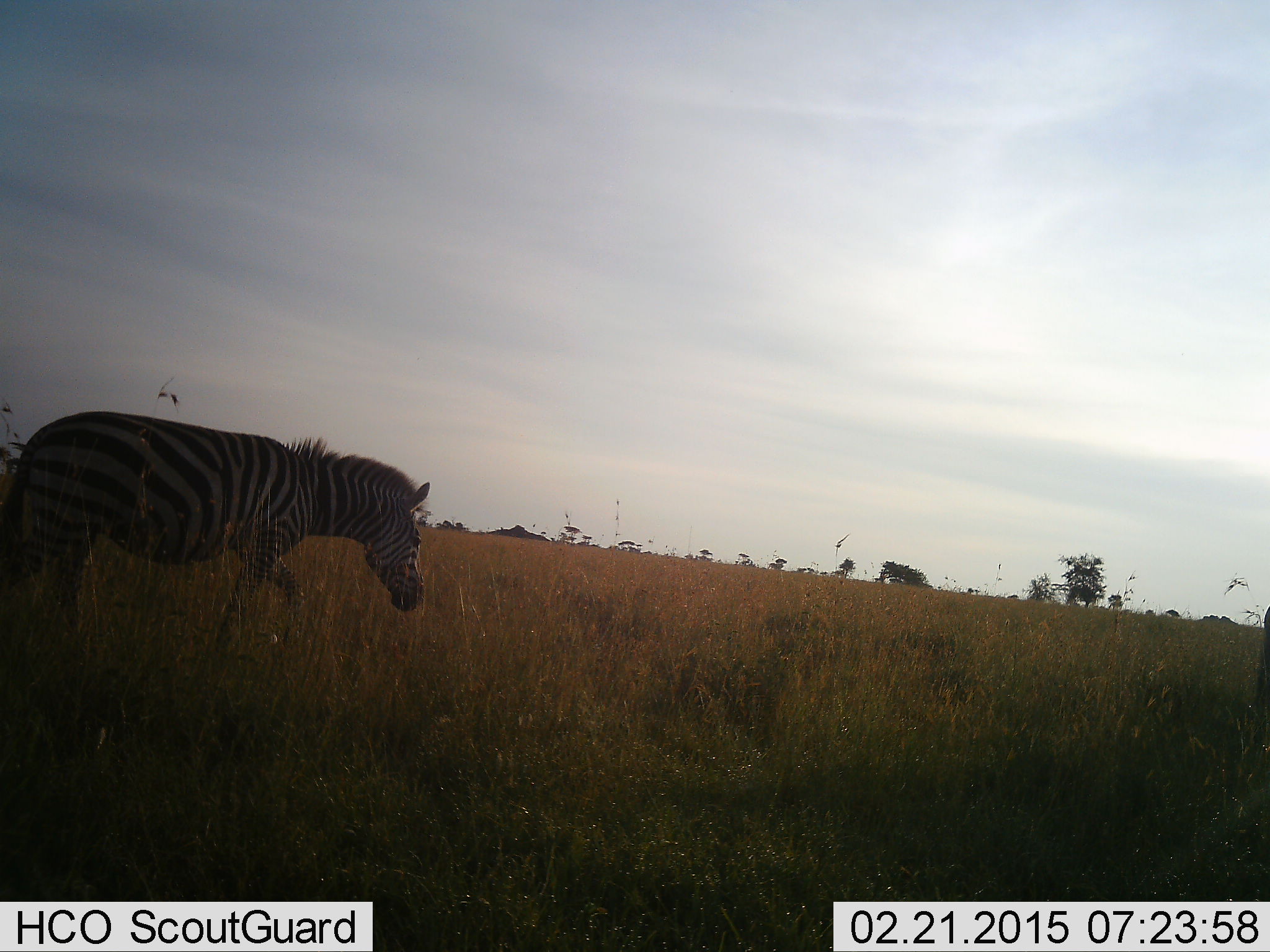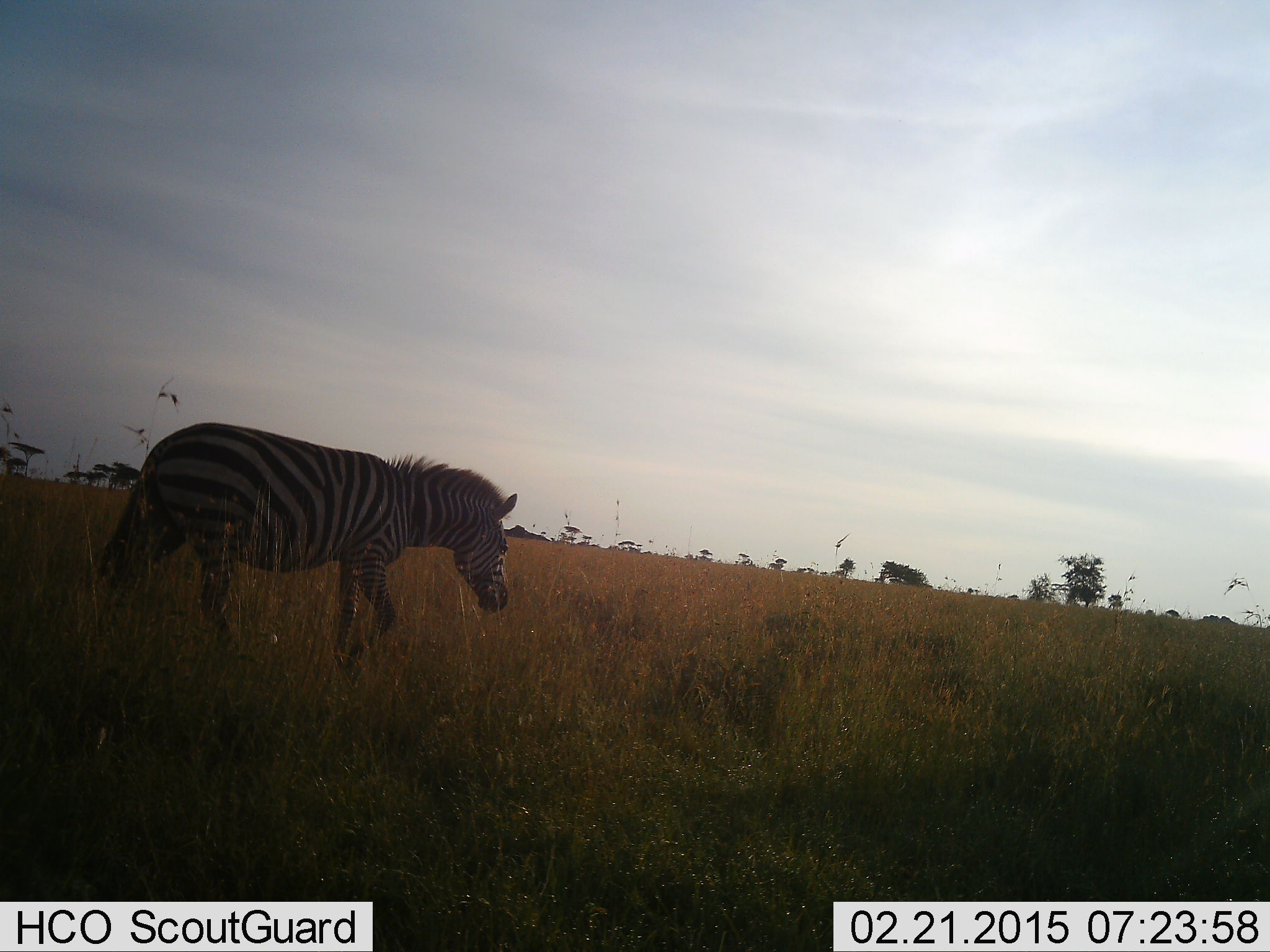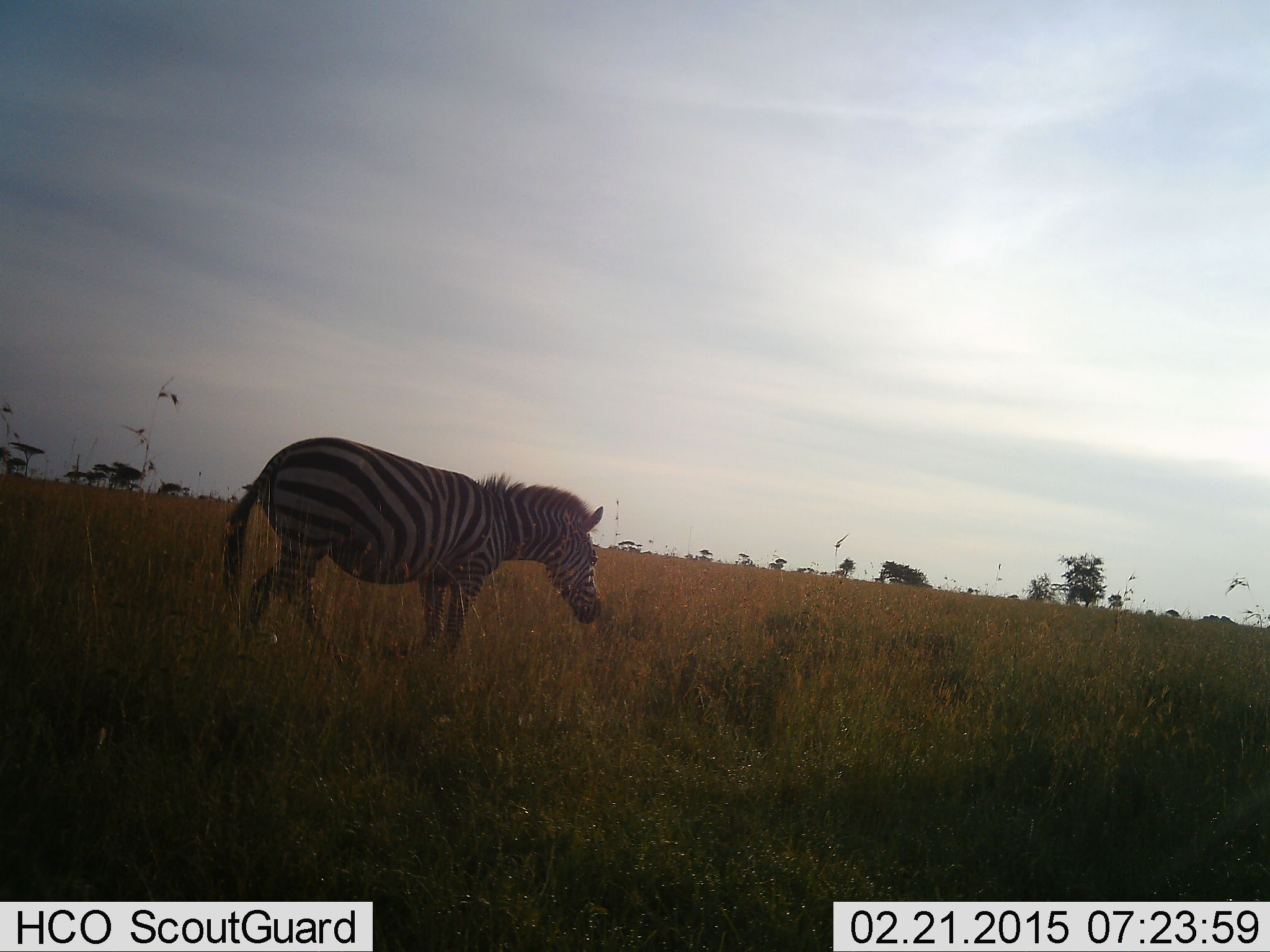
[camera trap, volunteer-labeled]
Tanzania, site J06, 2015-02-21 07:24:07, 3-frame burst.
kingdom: Animalia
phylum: Chordata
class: Mammalia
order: Perissodactyla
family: Equidae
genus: Equus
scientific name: Equus quagga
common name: plains zebra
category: zebra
Zebra (plains zebra) (Equus quagga), count 1. Behavior (volunteer vote fractions): standing 0%, resting 0%, moving 100%, interacting 0%. Young present (vote fraction): 0%. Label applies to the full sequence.